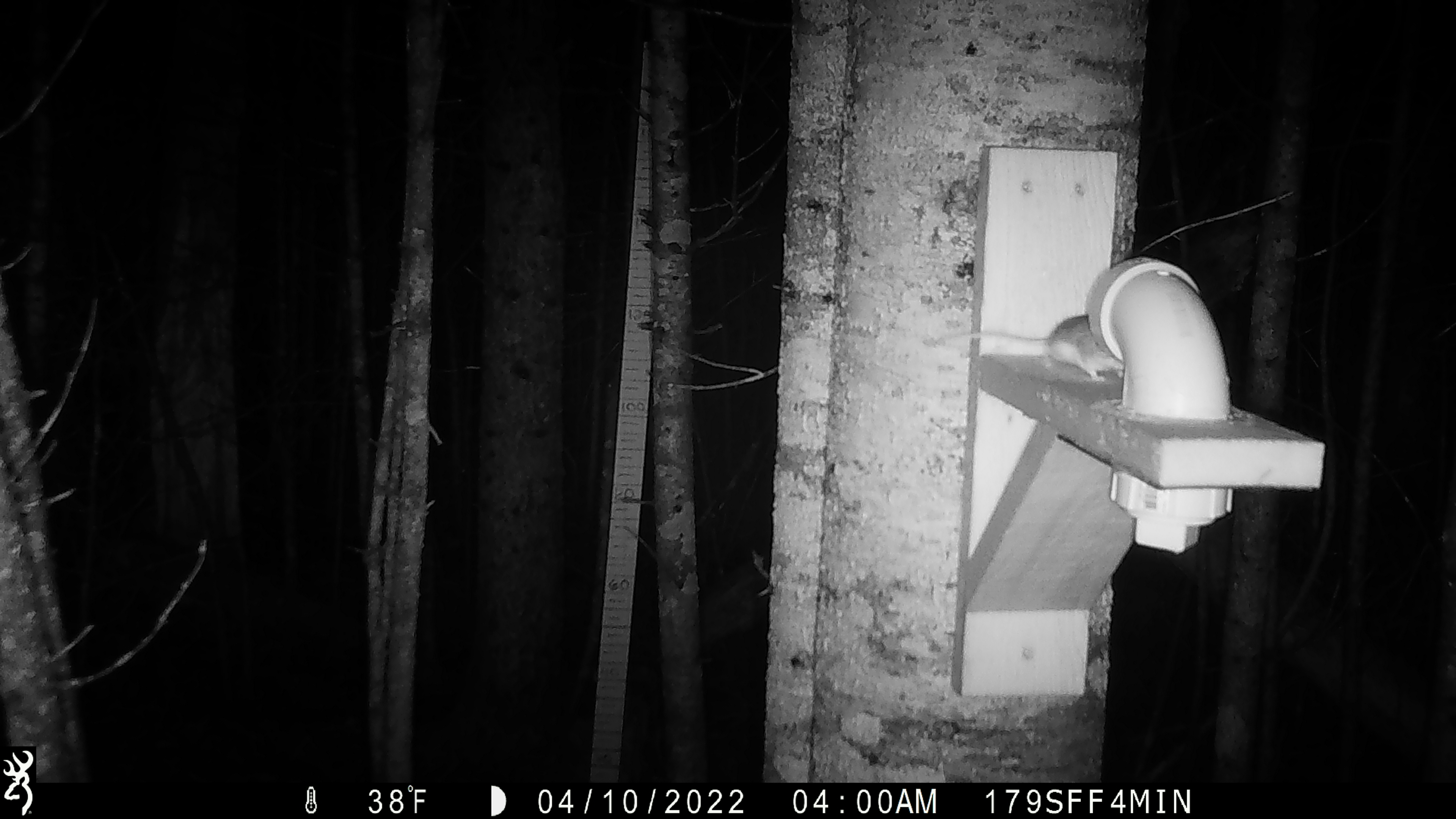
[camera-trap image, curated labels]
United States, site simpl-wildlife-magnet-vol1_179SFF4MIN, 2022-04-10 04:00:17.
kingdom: Animalia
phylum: Chordata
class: Mammalia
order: Rodentia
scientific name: Rodentia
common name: mouse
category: mouse sp.